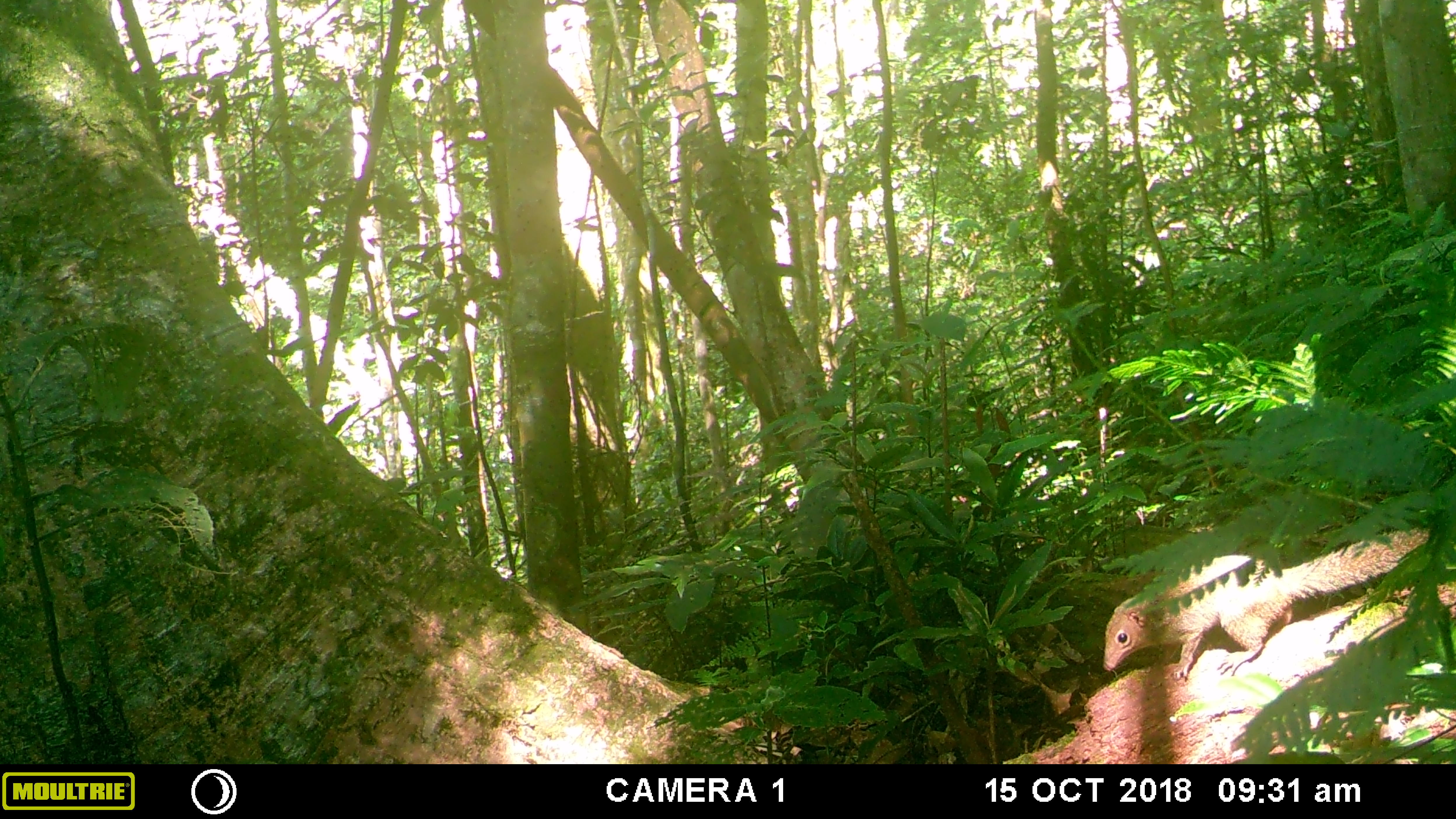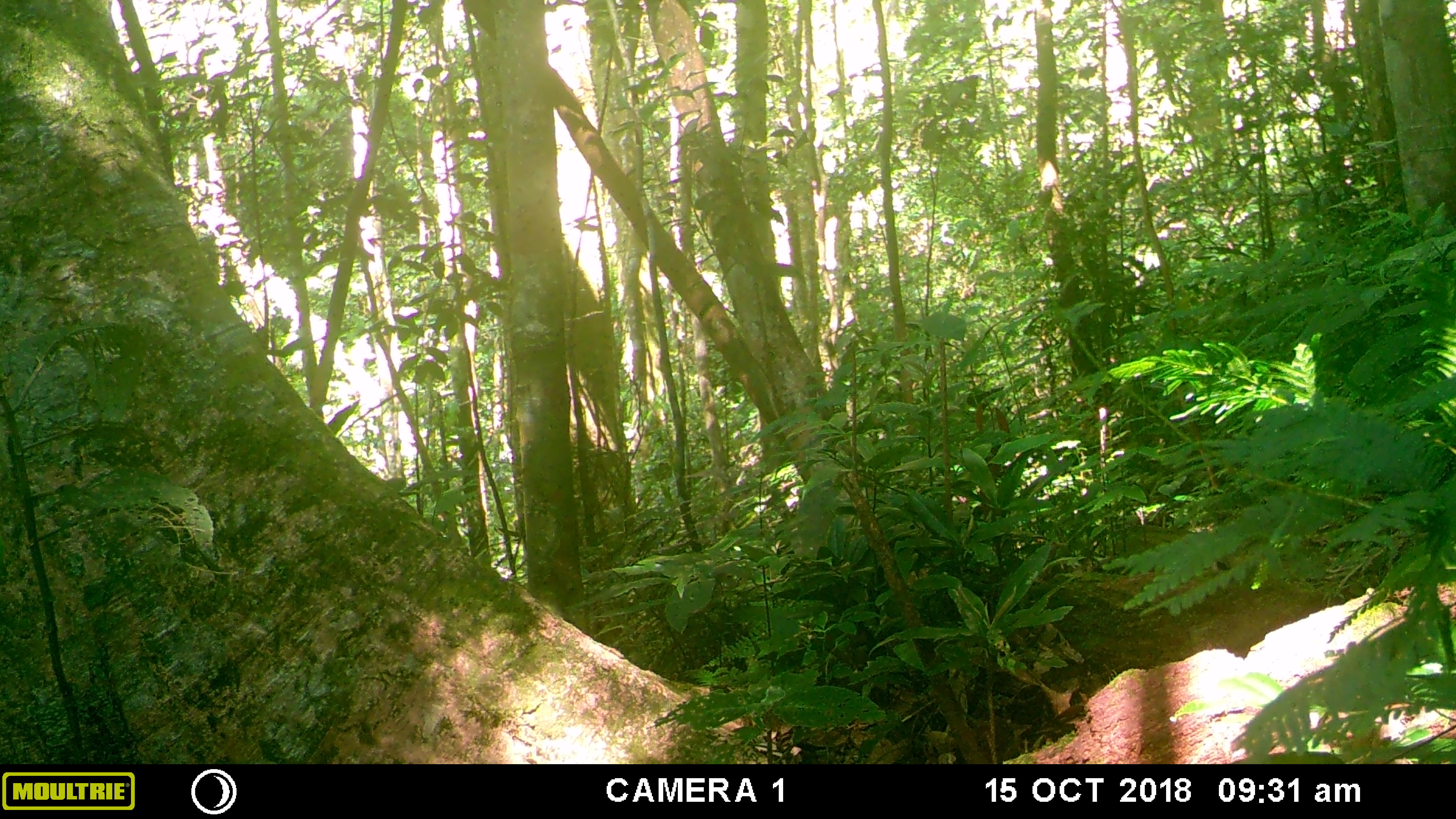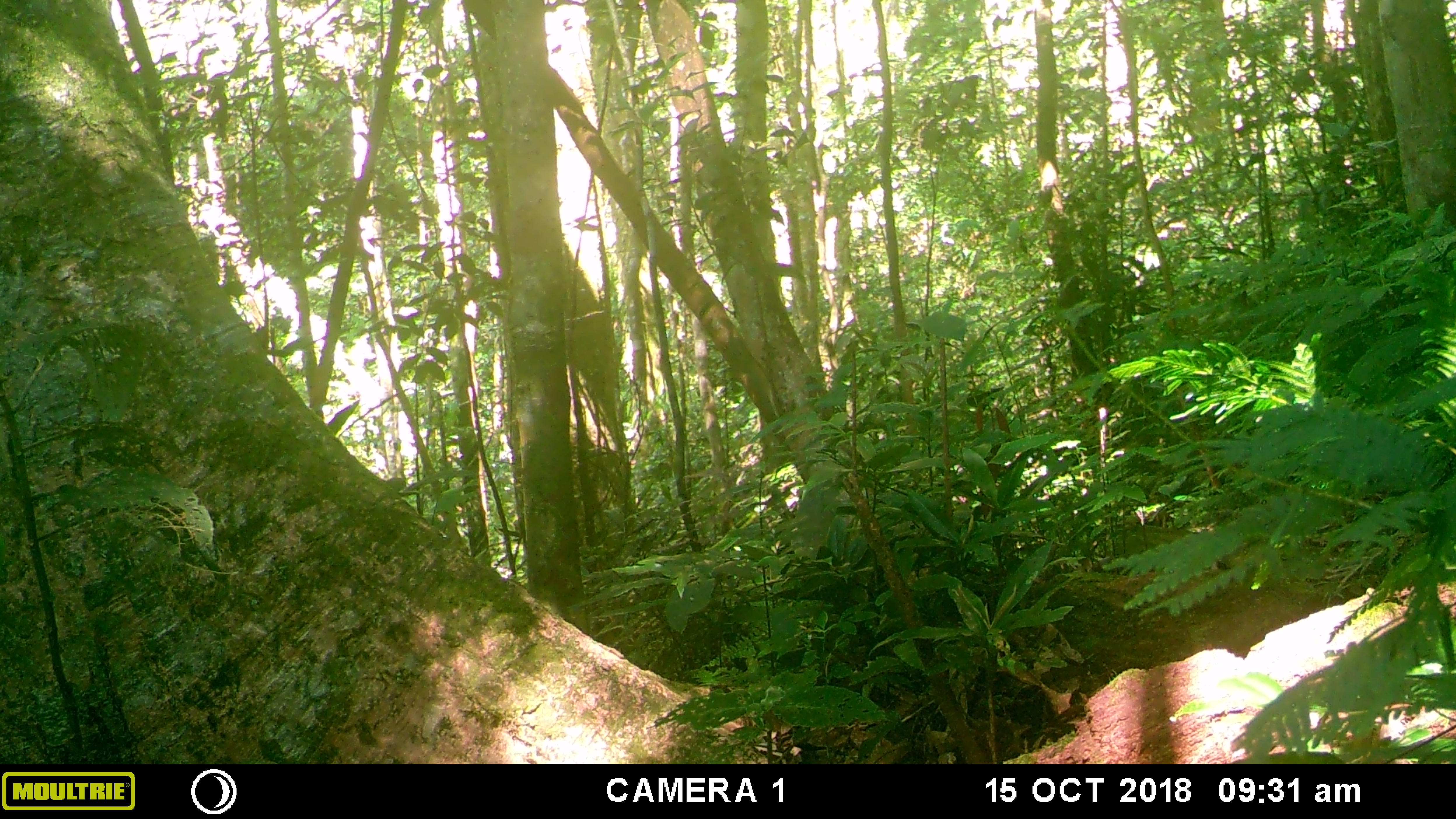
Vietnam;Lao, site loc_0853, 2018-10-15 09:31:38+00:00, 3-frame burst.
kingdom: Animalia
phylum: Chordata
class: Mammalia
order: Scandentia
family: Tupaiidae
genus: Tupaia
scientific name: Tupaia belangeri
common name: northern treeshrew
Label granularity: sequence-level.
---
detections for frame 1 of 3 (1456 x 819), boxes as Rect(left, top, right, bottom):
northern treeshrew: Rect(1102, 526, 1429, 682)